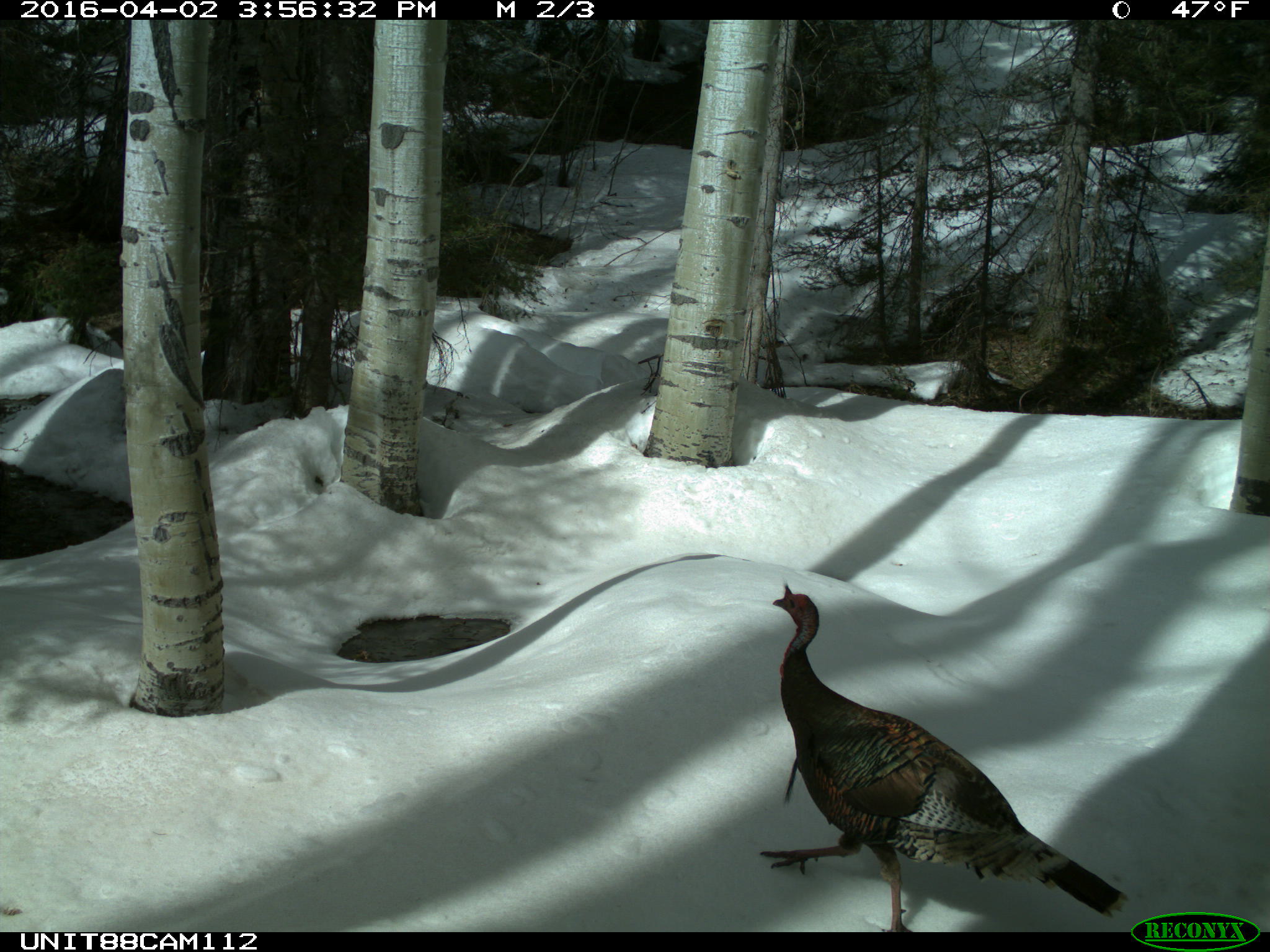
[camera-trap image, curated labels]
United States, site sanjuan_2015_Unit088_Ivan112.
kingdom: Animalia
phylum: Chordata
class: Aves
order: Galliformes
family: Phasianidae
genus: Meleagris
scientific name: Meleagris gallopavo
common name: wild turkey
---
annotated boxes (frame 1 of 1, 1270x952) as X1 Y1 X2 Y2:
animal: 758 583 1130 933